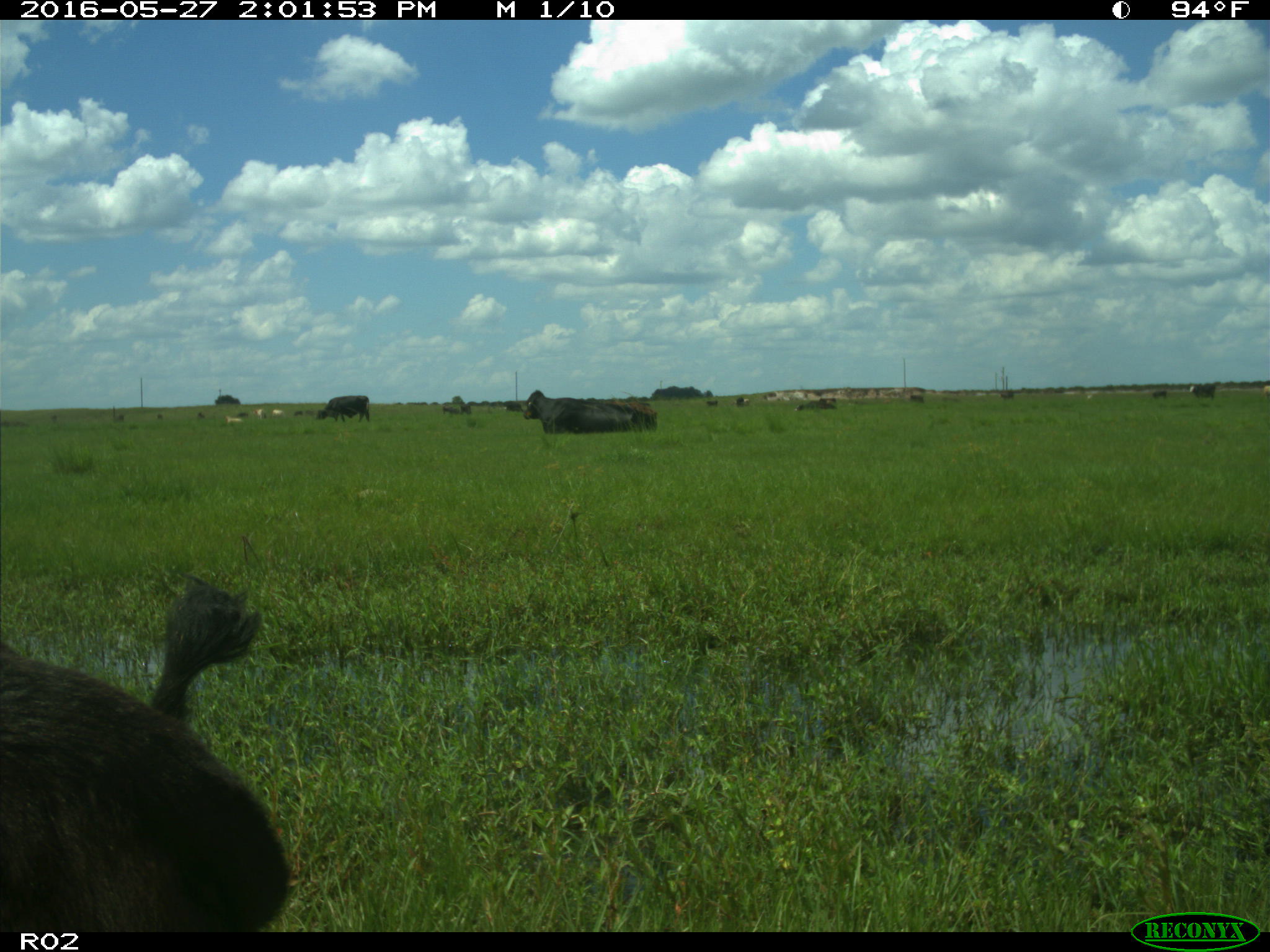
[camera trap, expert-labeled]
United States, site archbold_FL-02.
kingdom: Animalia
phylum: Chordata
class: Mammalia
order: Artiodactyla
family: Bovidae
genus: Bos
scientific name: Bos taurus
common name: domestic cow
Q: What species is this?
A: Bos taurus (domestic cow).